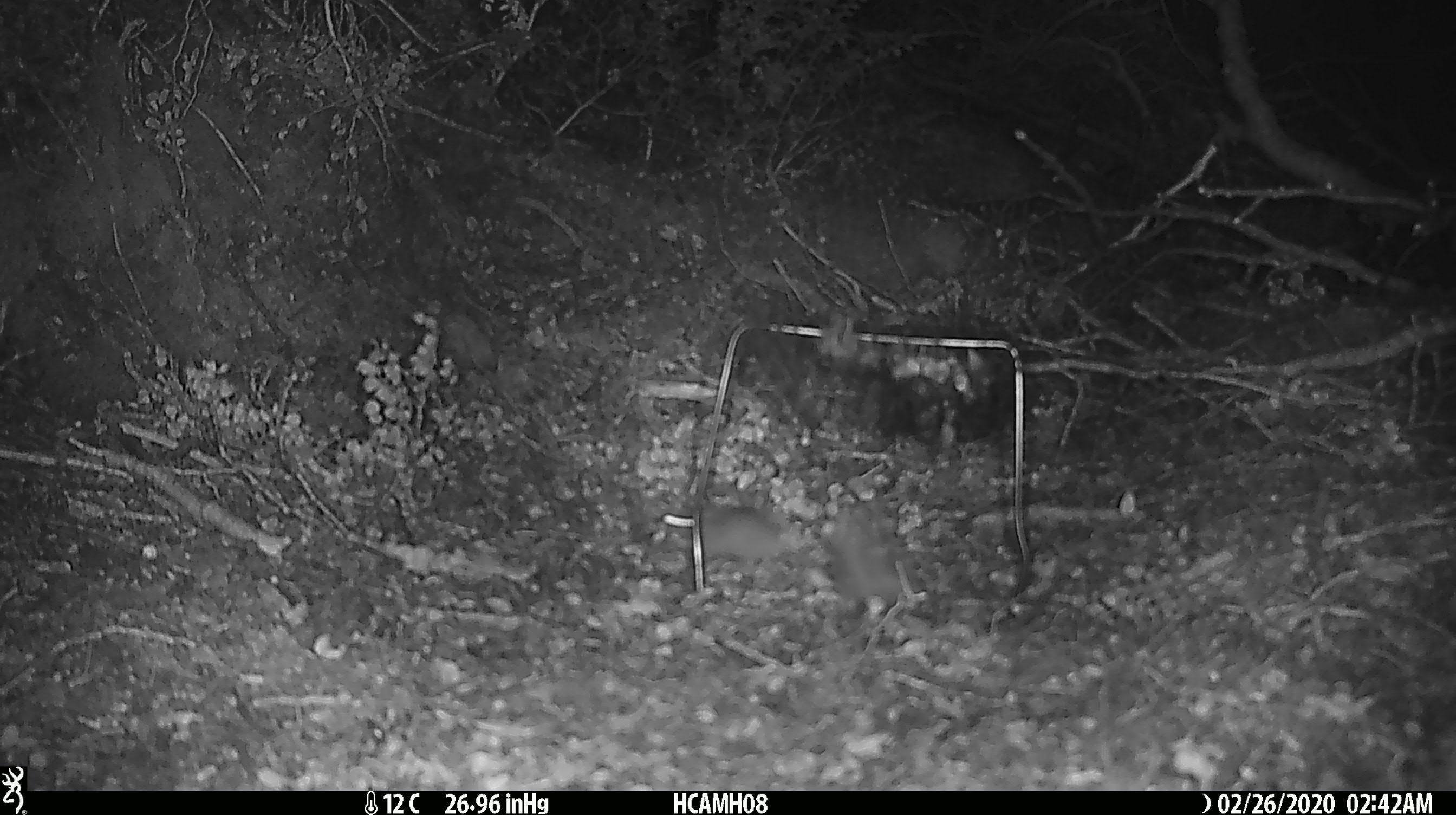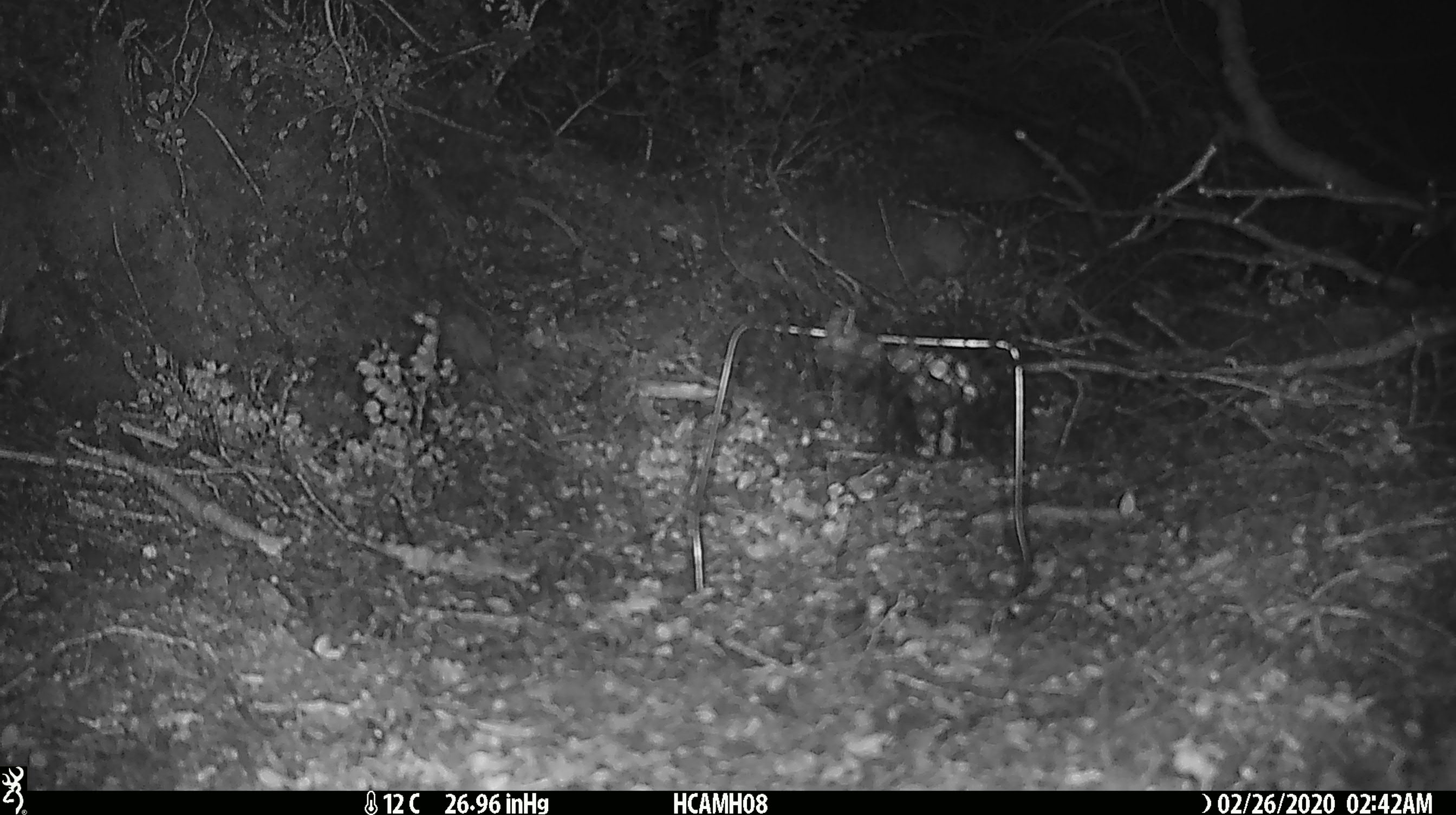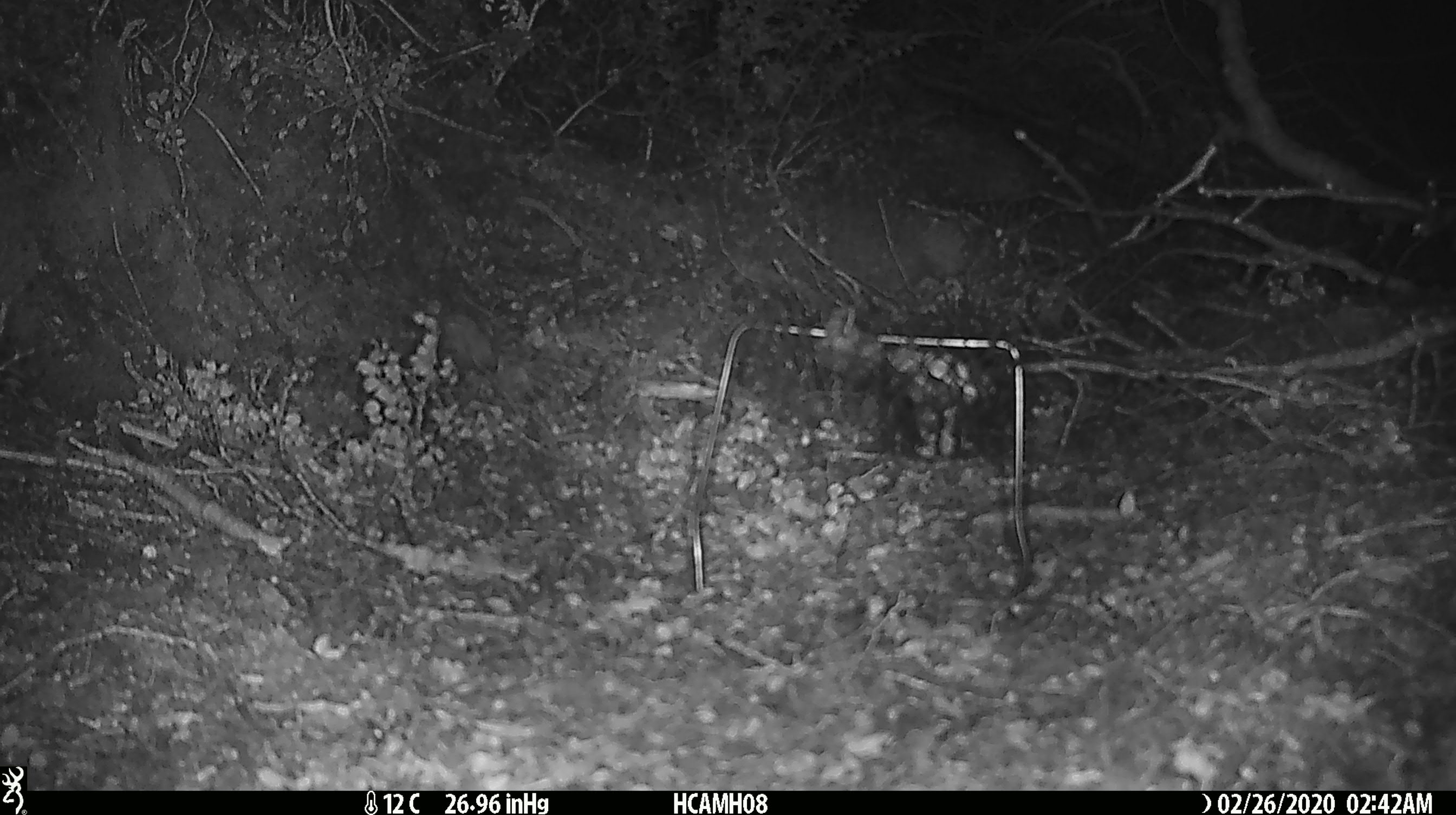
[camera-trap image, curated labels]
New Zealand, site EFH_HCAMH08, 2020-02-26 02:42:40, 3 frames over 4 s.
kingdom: Animalia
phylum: Chordata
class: Mammalia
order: Rodentia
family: Muridae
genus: Mus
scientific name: Mus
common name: mouse